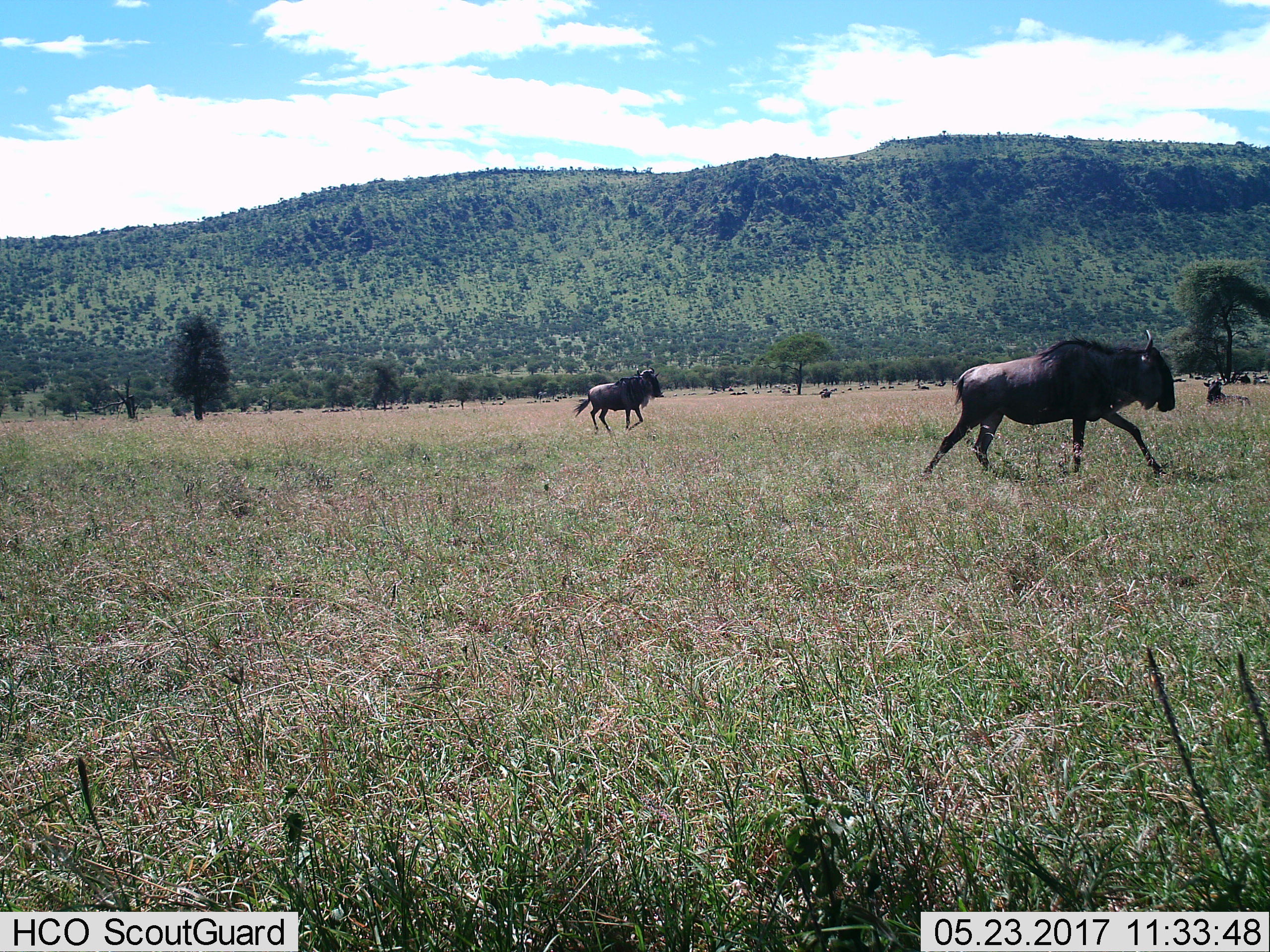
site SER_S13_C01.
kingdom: Animalia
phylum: Chordata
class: Mammalia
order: Artiodactyla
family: Bovidae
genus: Connochaetes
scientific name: Connochaetes taurinus taurinus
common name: blue wildebeest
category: wildebeestblue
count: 3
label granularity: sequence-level